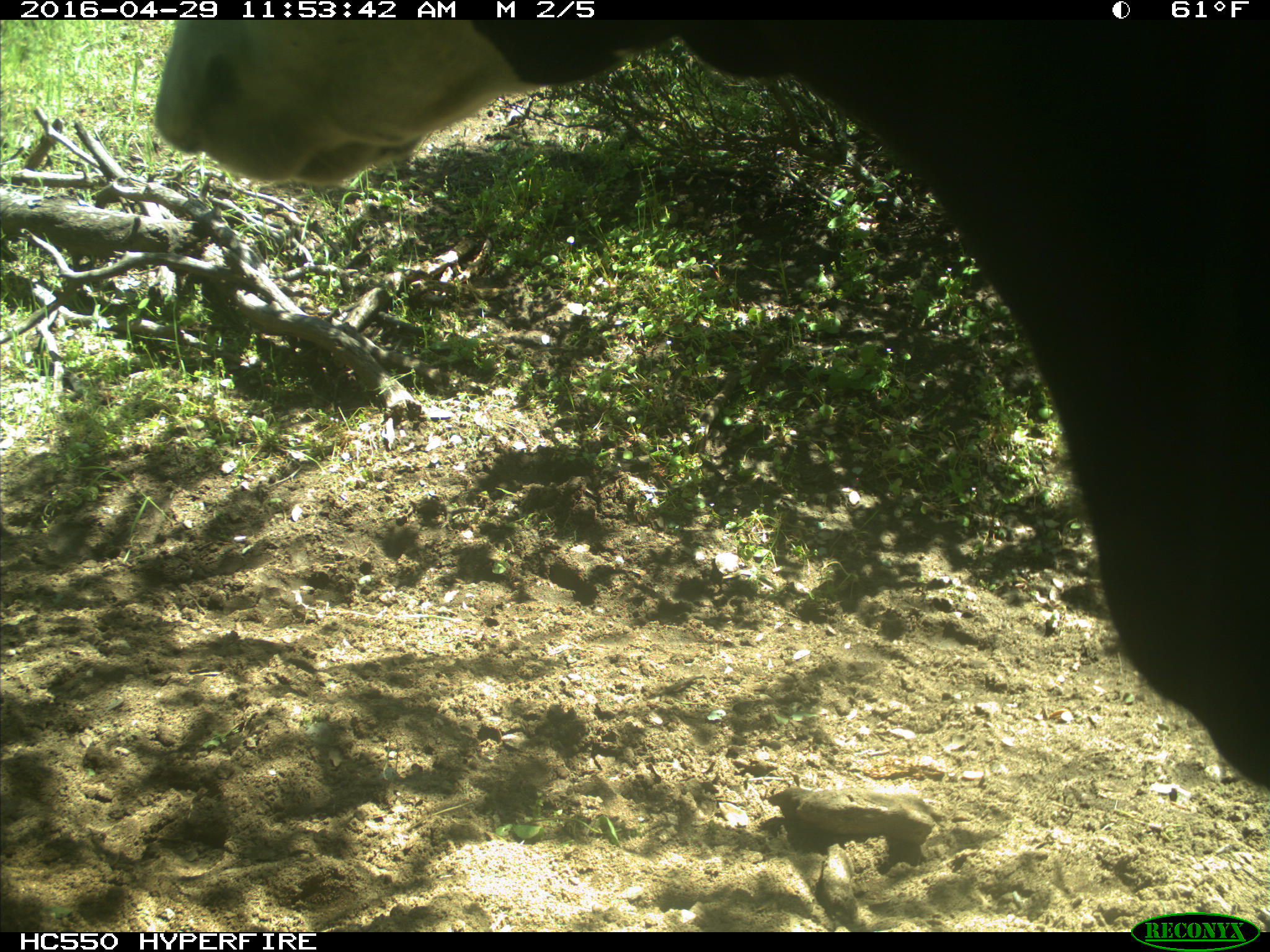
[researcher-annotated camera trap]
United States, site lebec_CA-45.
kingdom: Animalia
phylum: Chordata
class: Mammalia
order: Artiodactyla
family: Bovidae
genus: Bos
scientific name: Bos taurus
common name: domestic cow